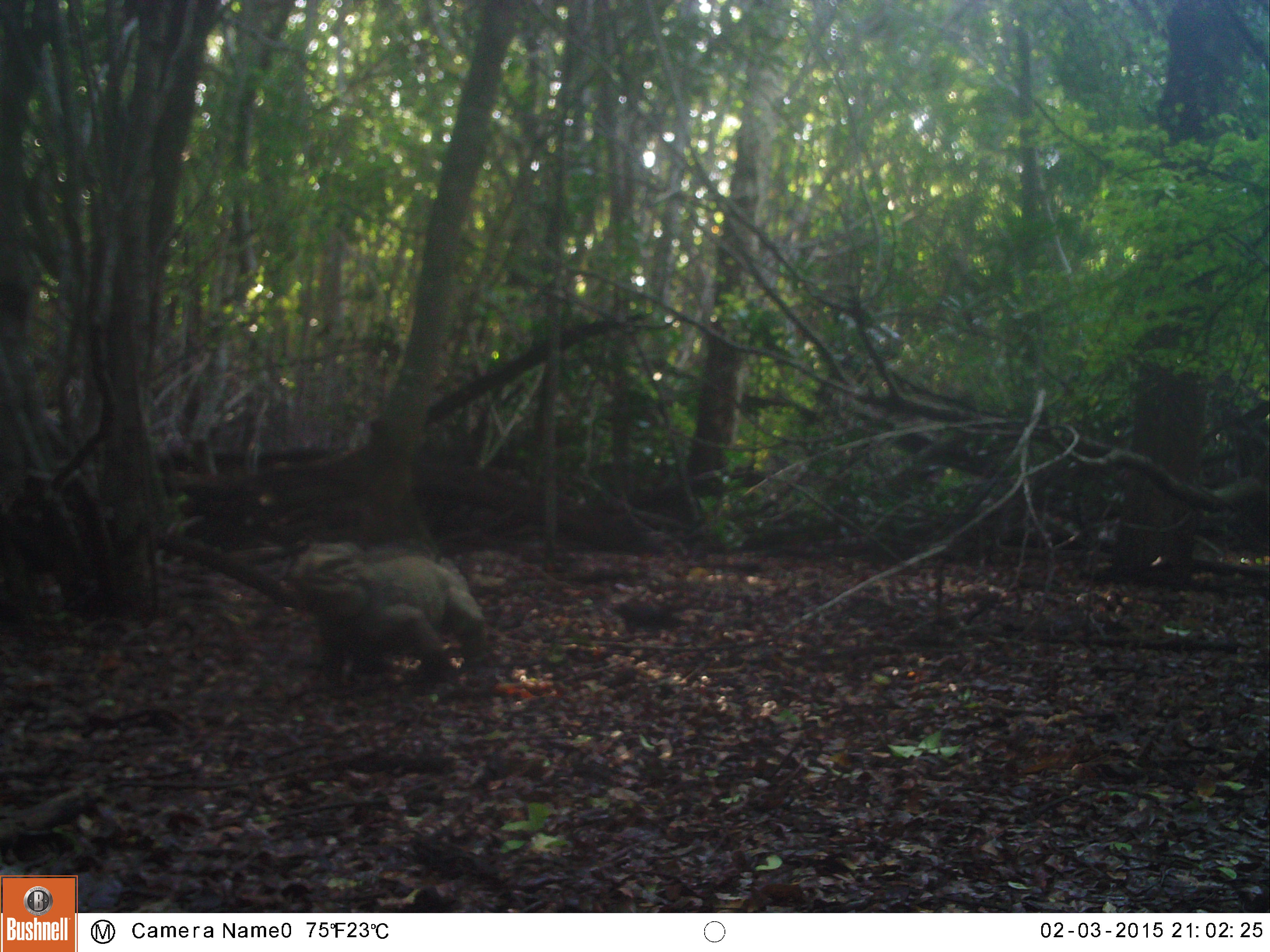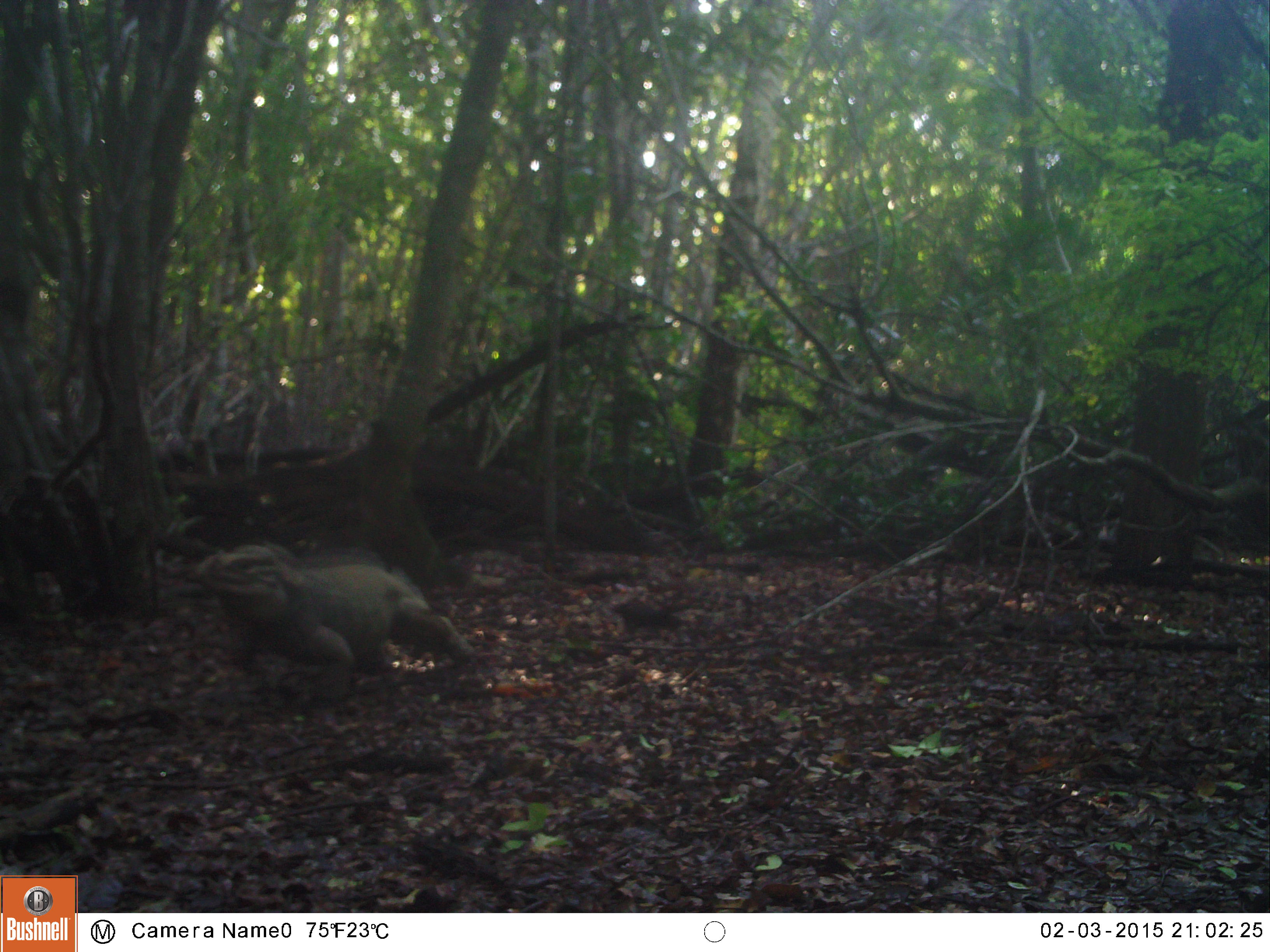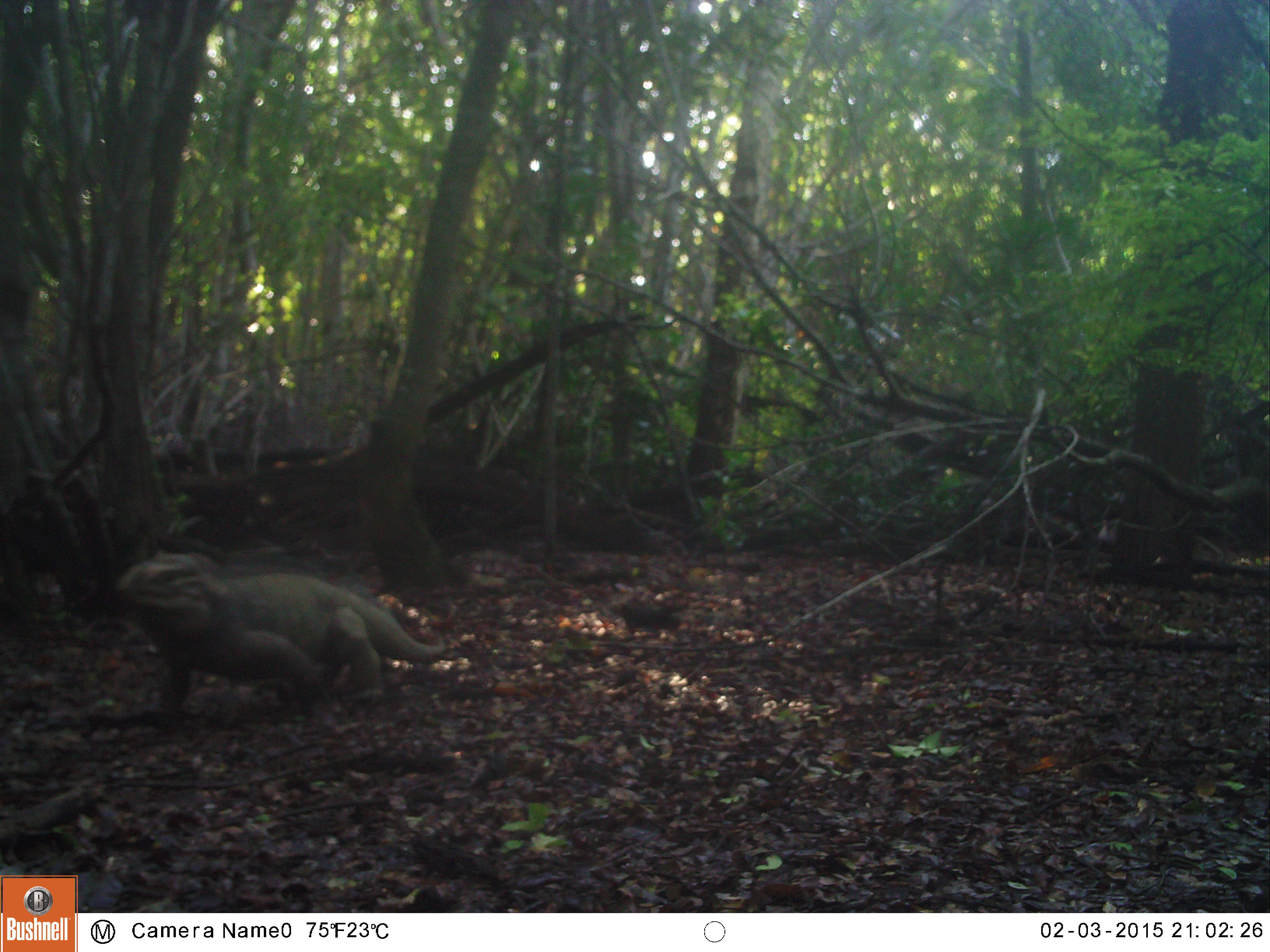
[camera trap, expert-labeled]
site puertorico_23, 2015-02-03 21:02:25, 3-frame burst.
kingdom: Animalia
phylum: Chordata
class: Reptilia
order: Squamata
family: Iguanidae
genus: Iguana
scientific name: Iguana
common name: typical iguanas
Iguana (typical iguanas).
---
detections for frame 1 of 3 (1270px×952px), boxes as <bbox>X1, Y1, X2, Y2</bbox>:
iguana: <bbox>282, 539, 489, 687</bbox>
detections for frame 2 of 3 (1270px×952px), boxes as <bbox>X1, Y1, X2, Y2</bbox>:
iguana: <bbox>181, 541, 479, 696</bbox>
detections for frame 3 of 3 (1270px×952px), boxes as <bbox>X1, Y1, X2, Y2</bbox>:
iguana: <bbox>101, 543, 462, 726</bbox>